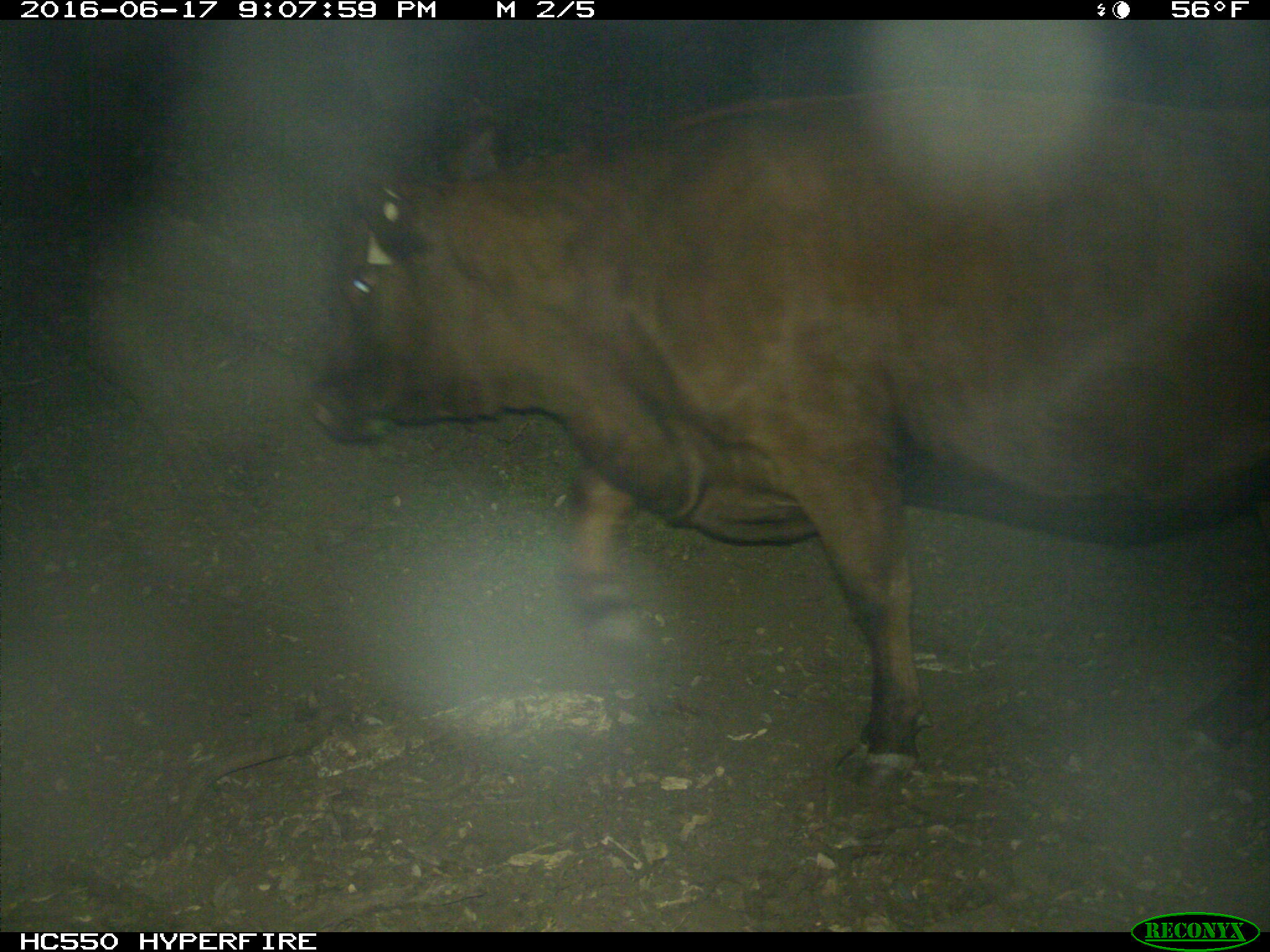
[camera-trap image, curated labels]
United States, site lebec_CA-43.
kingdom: Animalia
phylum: Chordata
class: Mammalia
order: Artiodactyla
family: Bovidae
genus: Bos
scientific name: Bos taurus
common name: domestic cow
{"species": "Bos taurus (domestic cow)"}